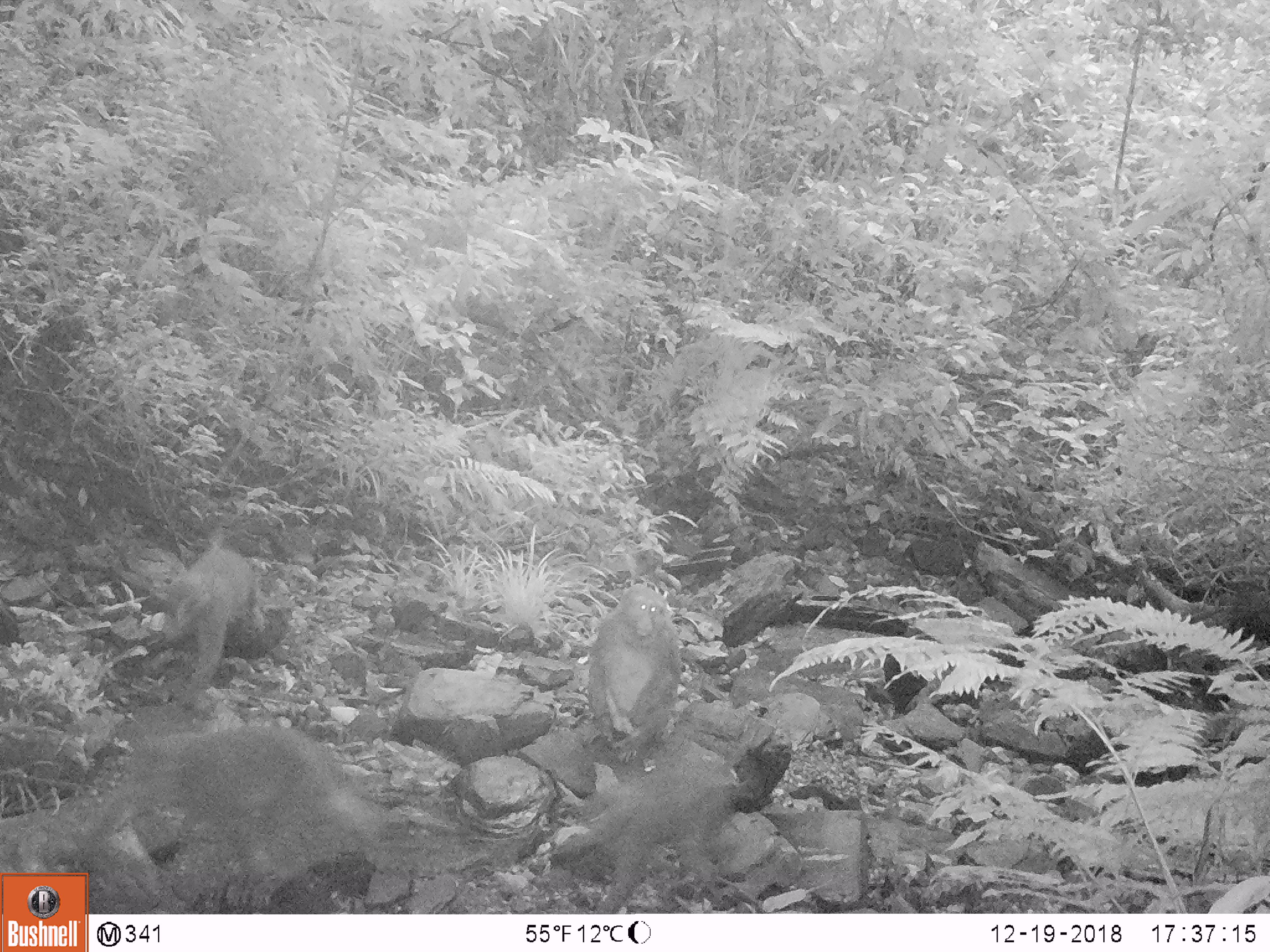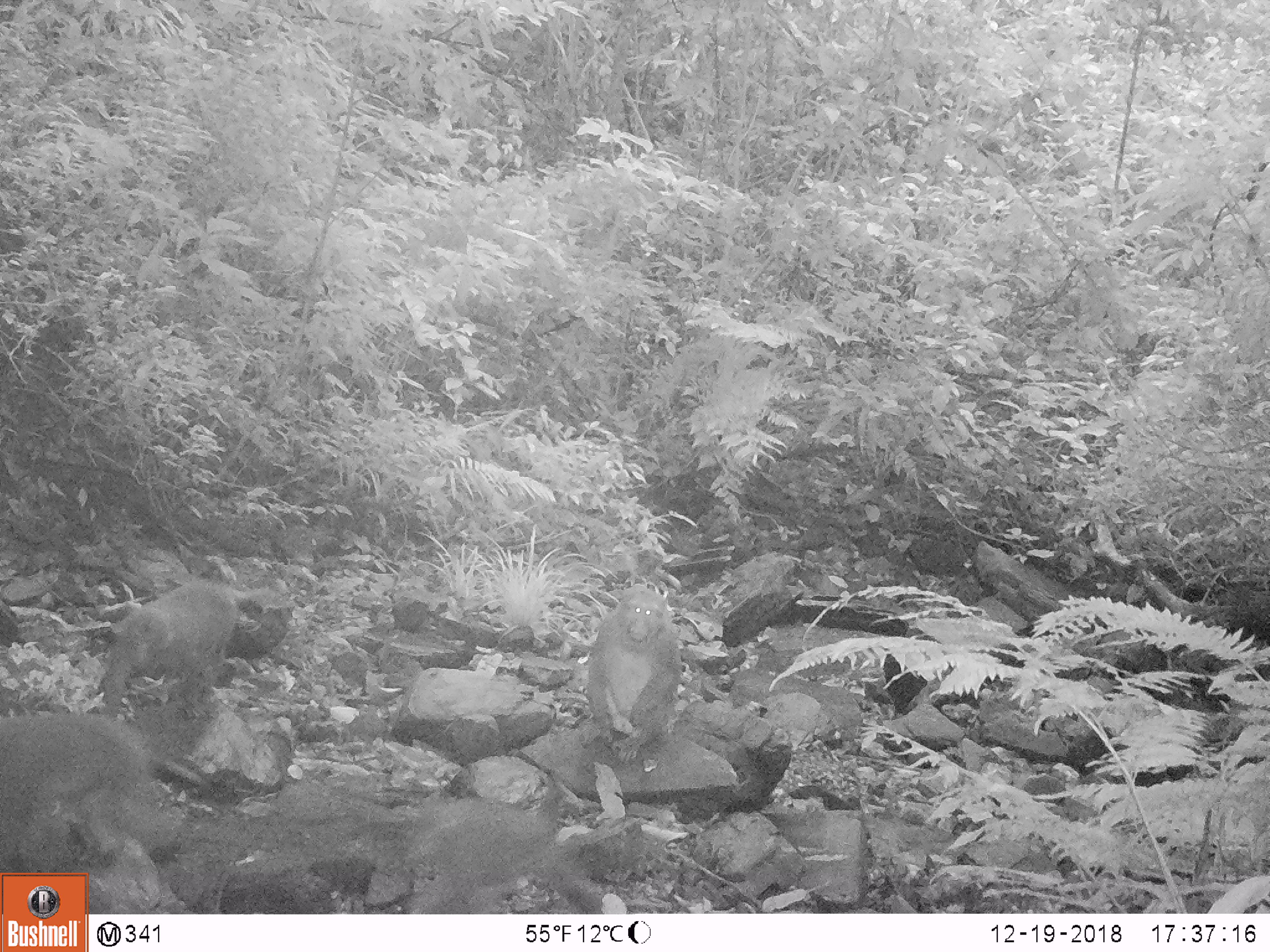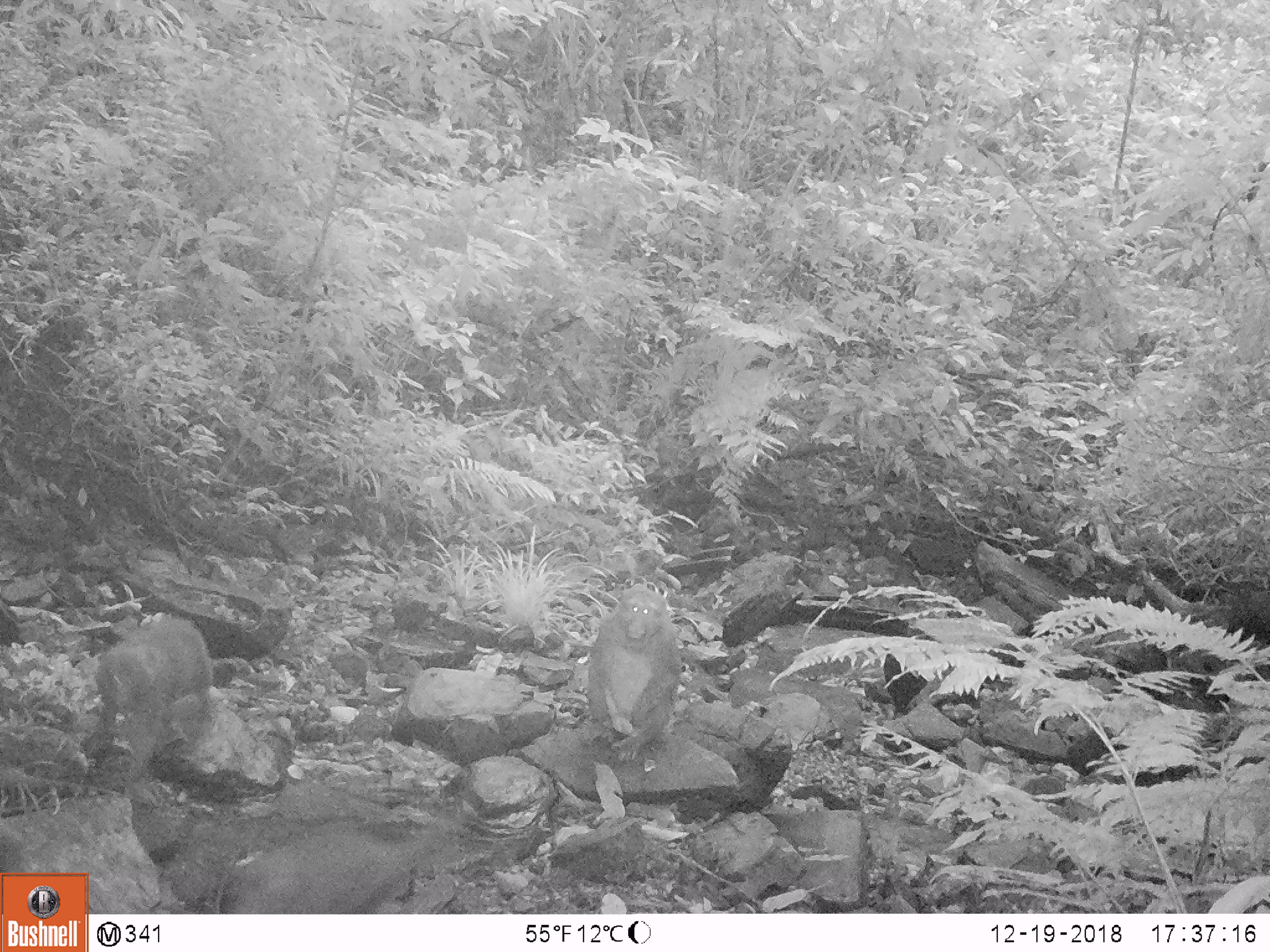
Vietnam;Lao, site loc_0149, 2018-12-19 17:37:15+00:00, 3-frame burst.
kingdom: Animalia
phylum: Chordata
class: Mammalia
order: Primates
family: Cercopithecidae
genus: Macaca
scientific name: Macaca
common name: macaques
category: assam or rhesus macaque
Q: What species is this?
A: Assam or rhesus macaque (macaques) (Macaca).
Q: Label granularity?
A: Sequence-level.